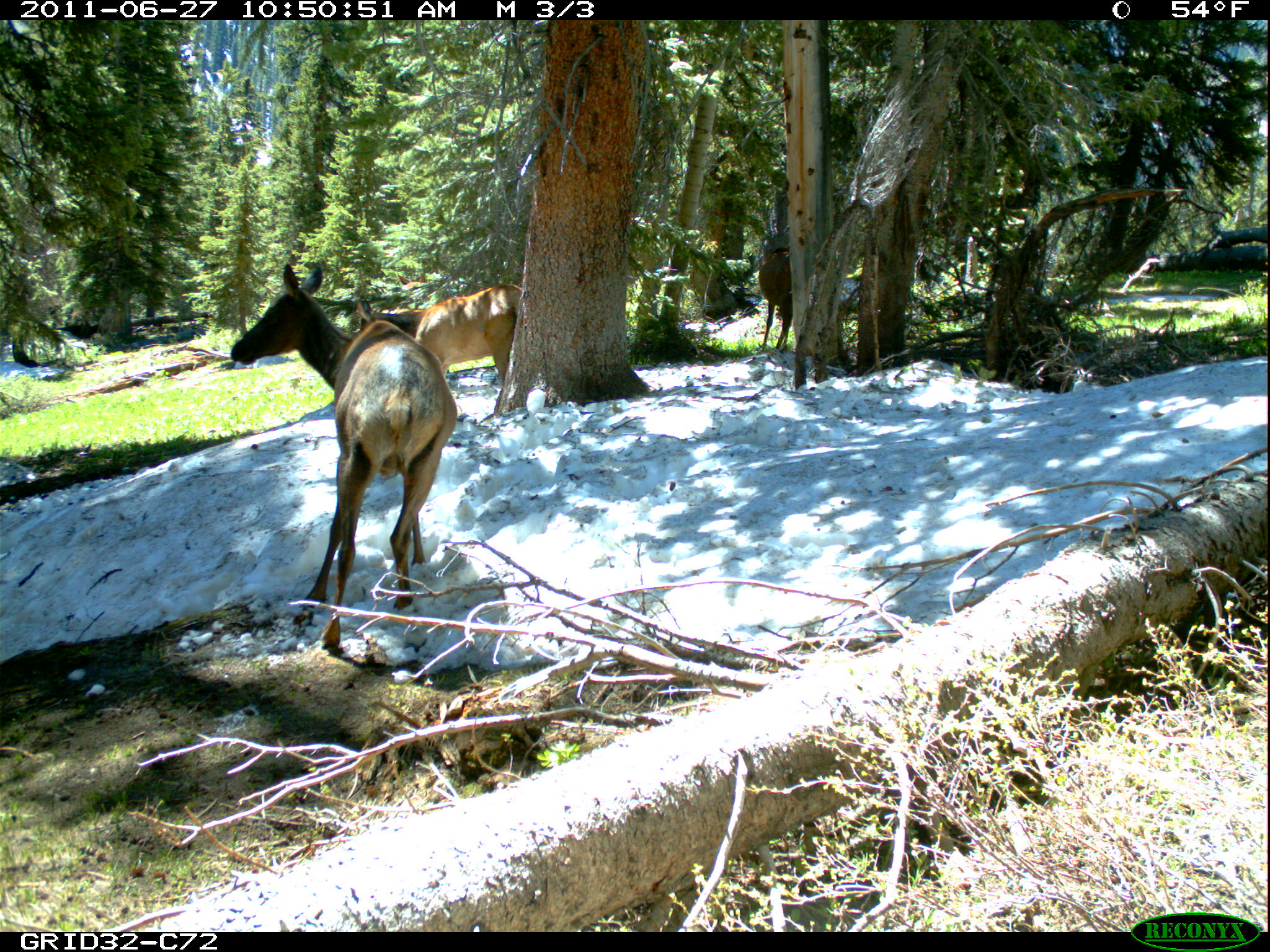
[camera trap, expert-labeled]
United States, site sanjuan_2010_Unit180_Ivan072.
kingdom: Animalia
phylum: Chordata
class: Mammalia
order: Artiodactyla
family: Cervidae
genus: Cervus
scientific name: Cervus elaphus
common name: red deer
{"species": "Cervus elaphus (red deer)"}